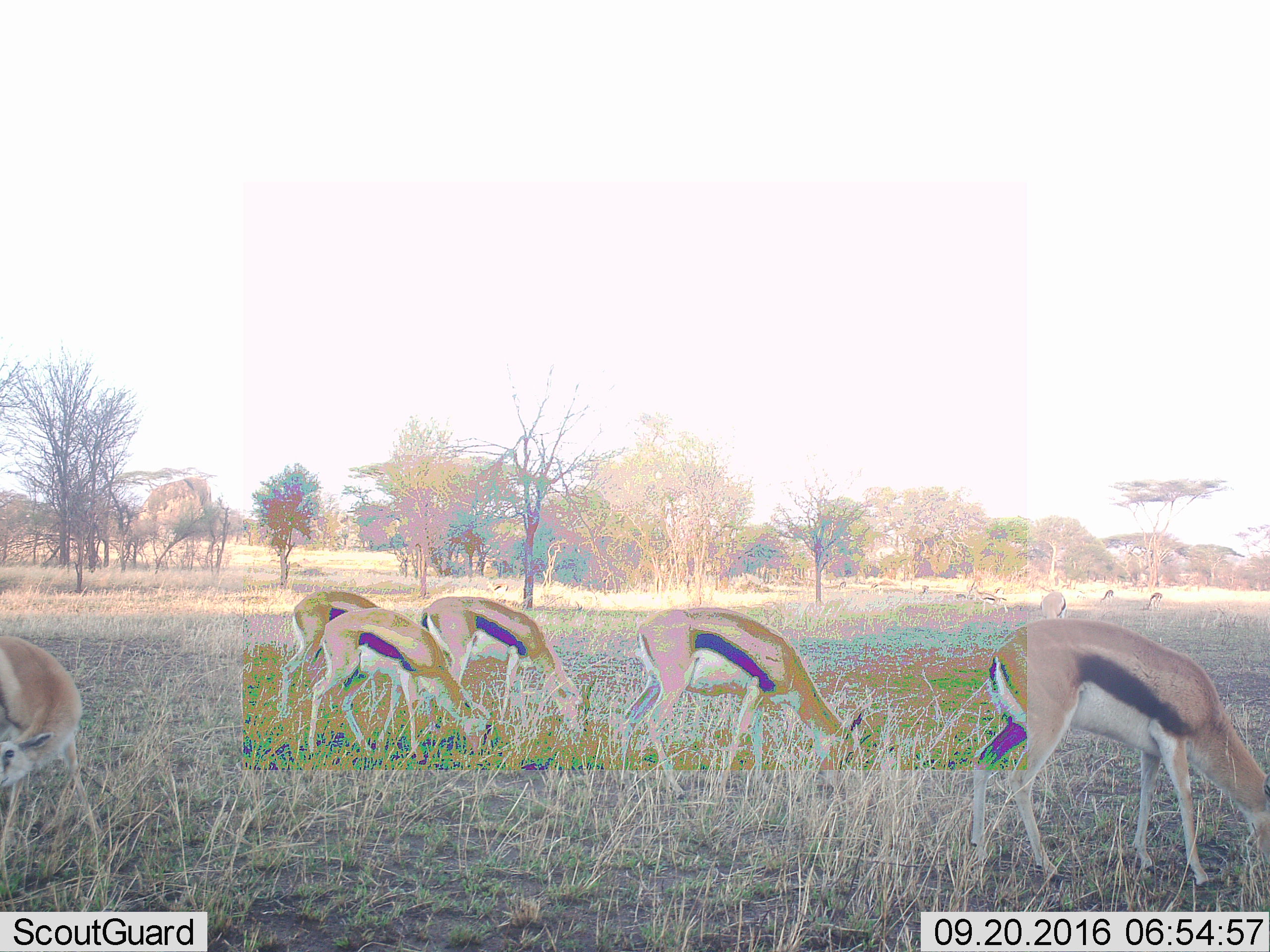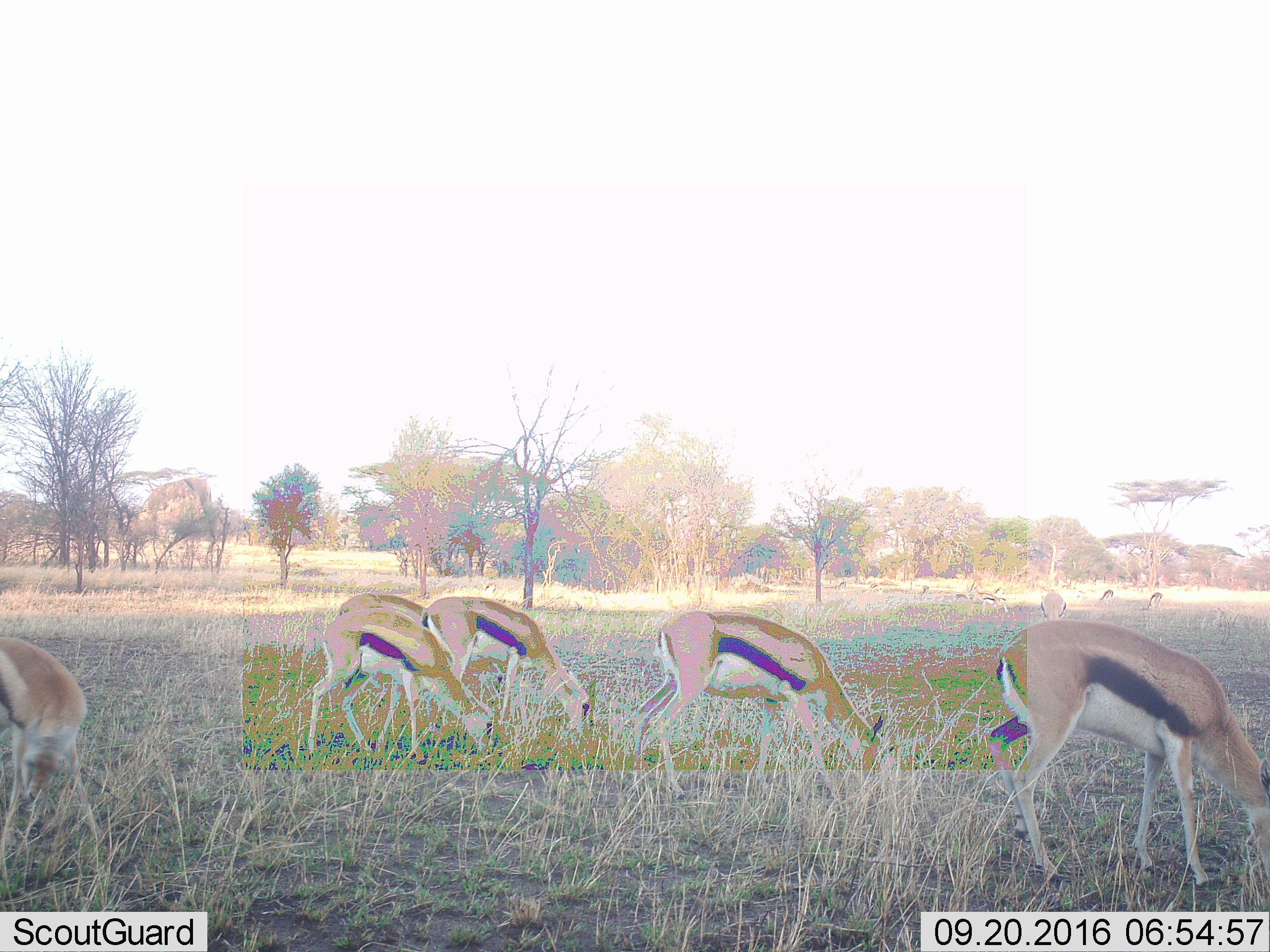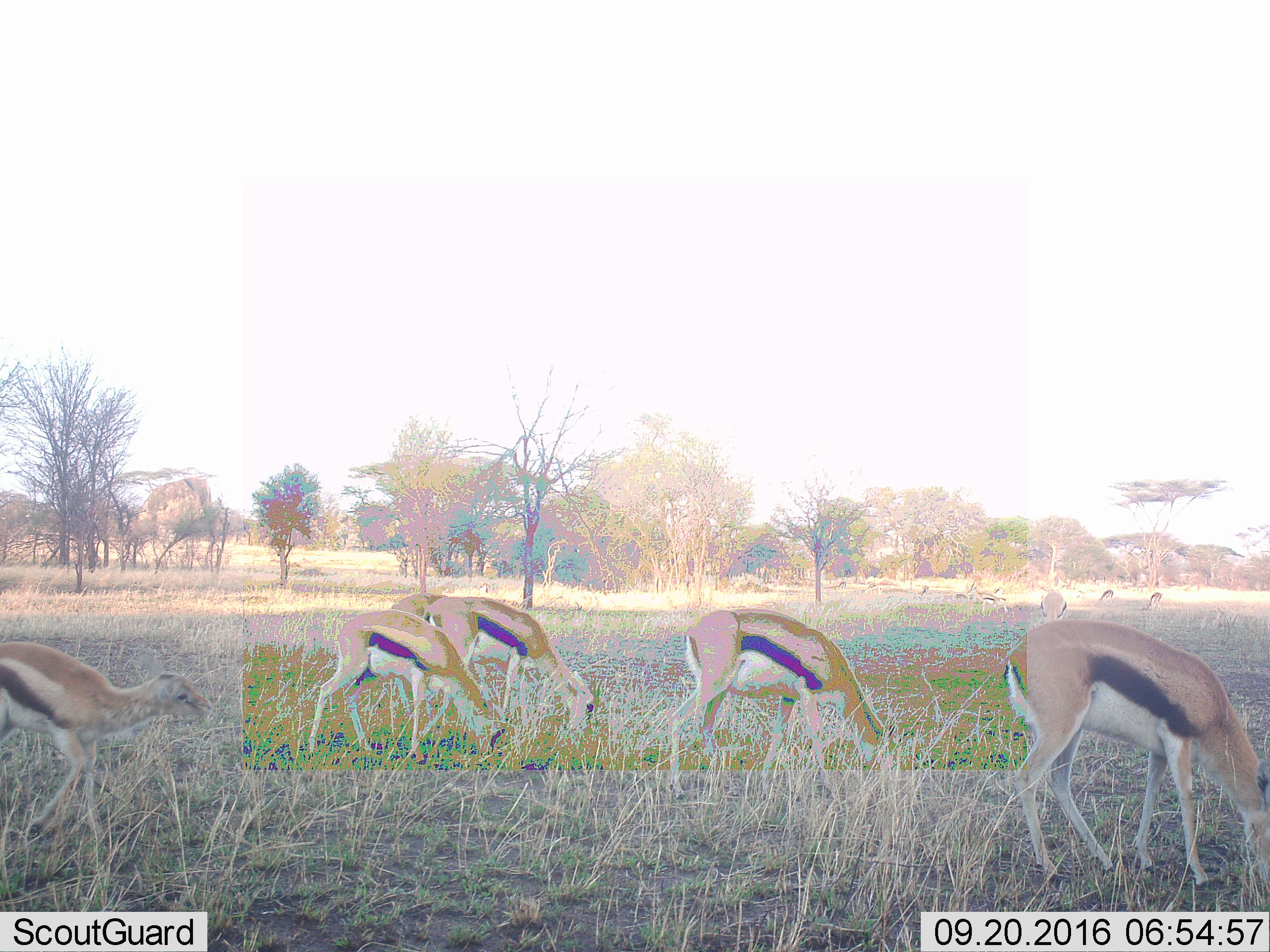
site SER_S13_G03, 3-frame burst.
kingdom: Animalia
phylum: Chordata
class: Mammalia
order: Artiodactyla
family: Bovidae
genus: Eudorcas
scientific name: Eudorcas thomsonii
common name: thomson's gazelle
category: gazellethomsons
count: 11-50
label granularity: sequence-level